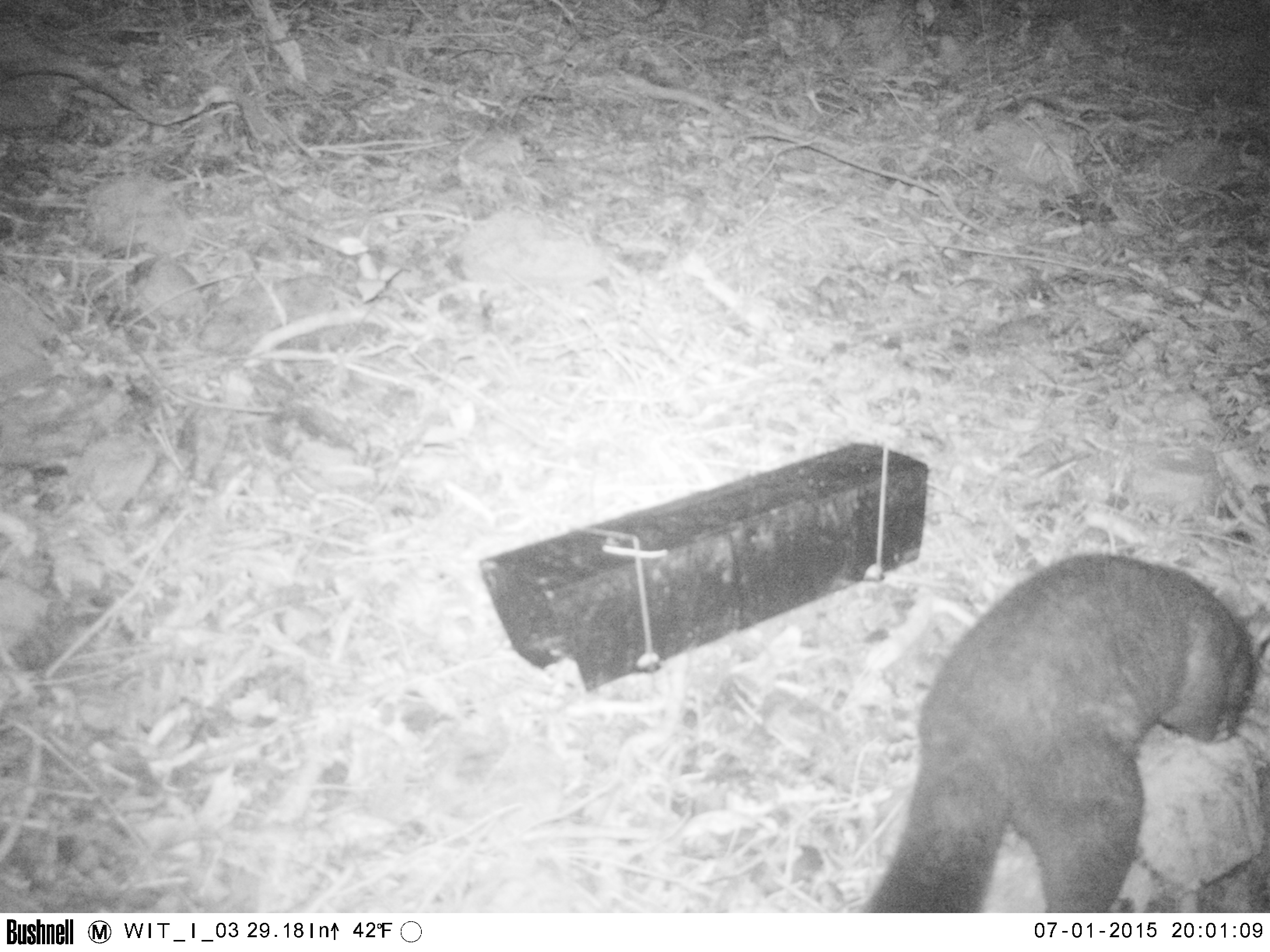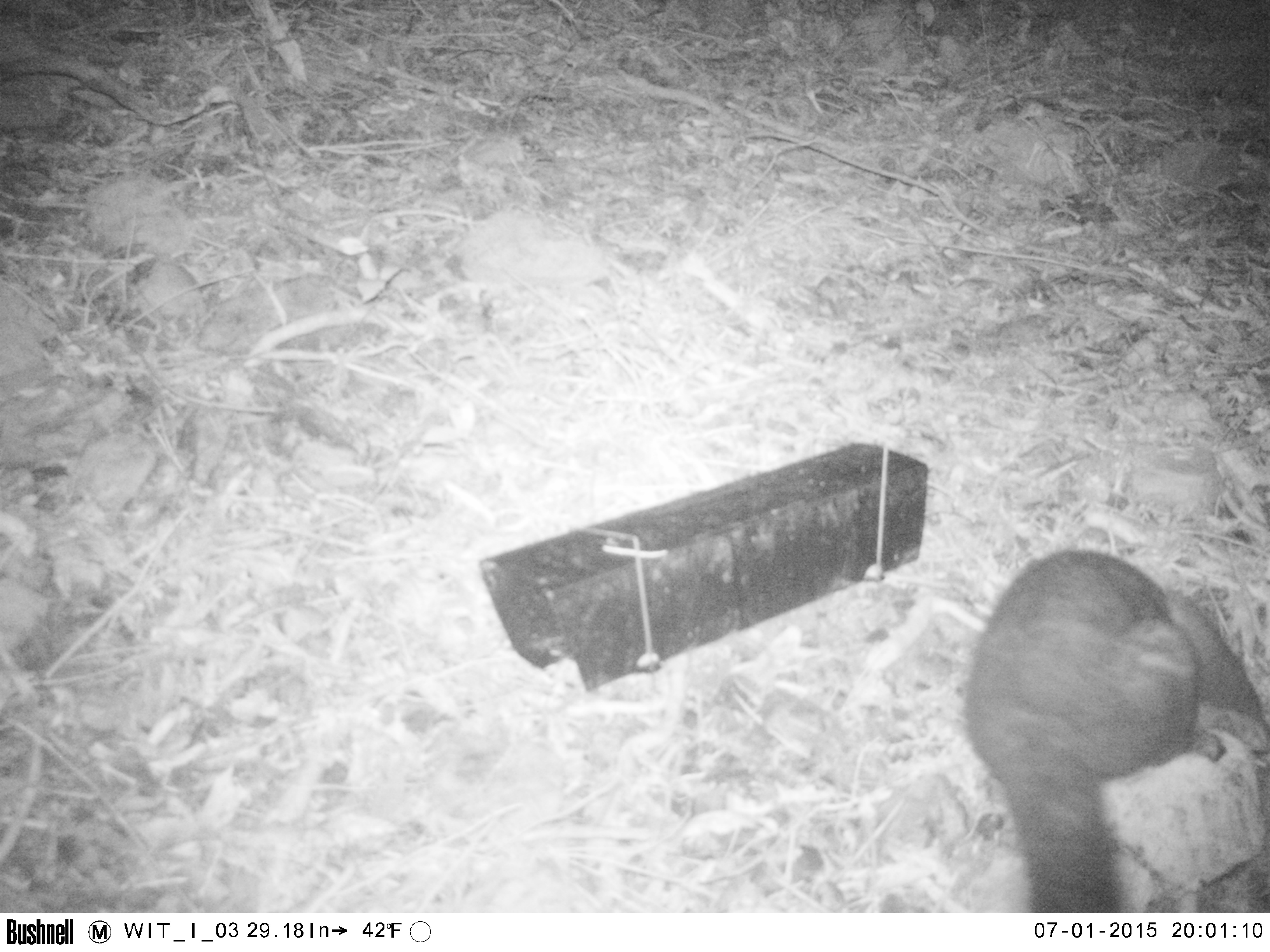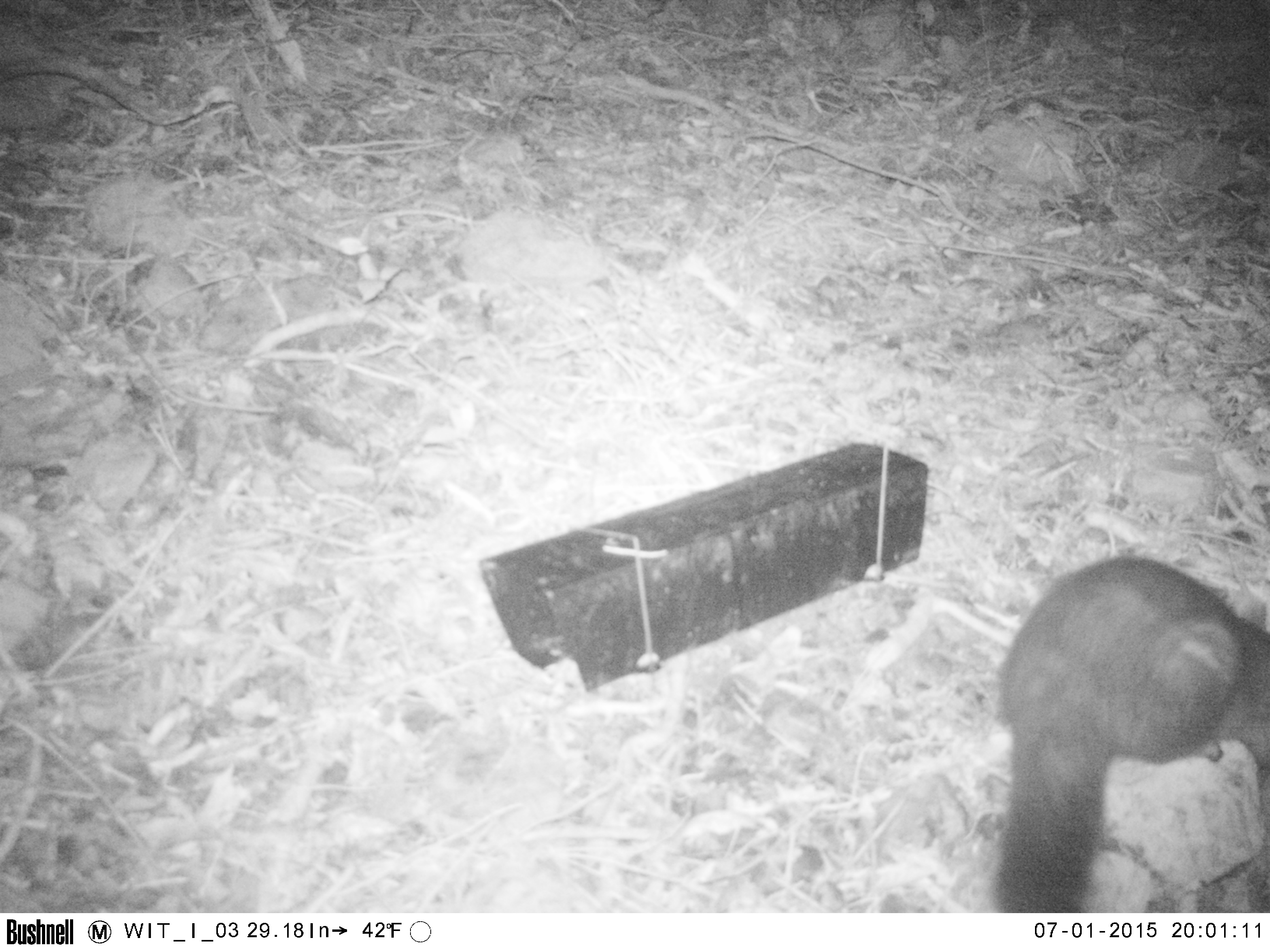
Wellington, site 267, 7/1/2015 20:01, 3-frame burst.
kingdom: Animalia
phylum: Chordata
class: Mammalia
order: Didelphimorphia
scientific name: Didelphimorphia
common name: possum